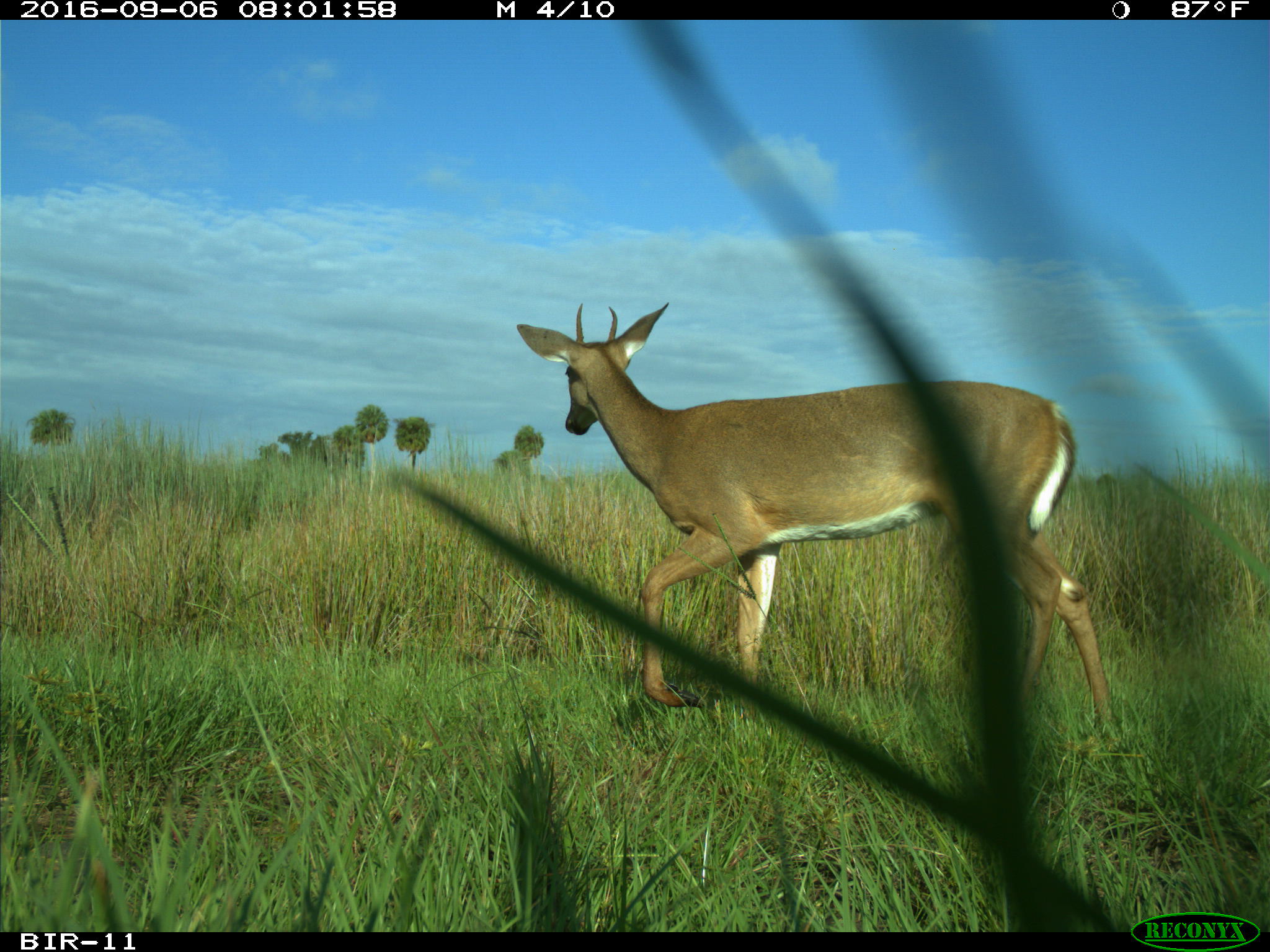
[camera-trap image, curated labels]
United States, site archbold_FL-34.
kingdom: Animalia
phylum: Chordata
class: Mammalia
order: Artiodactyla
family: Cervidae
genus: Odocoileus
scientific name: Odocoileus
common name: deer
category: unidentified deer